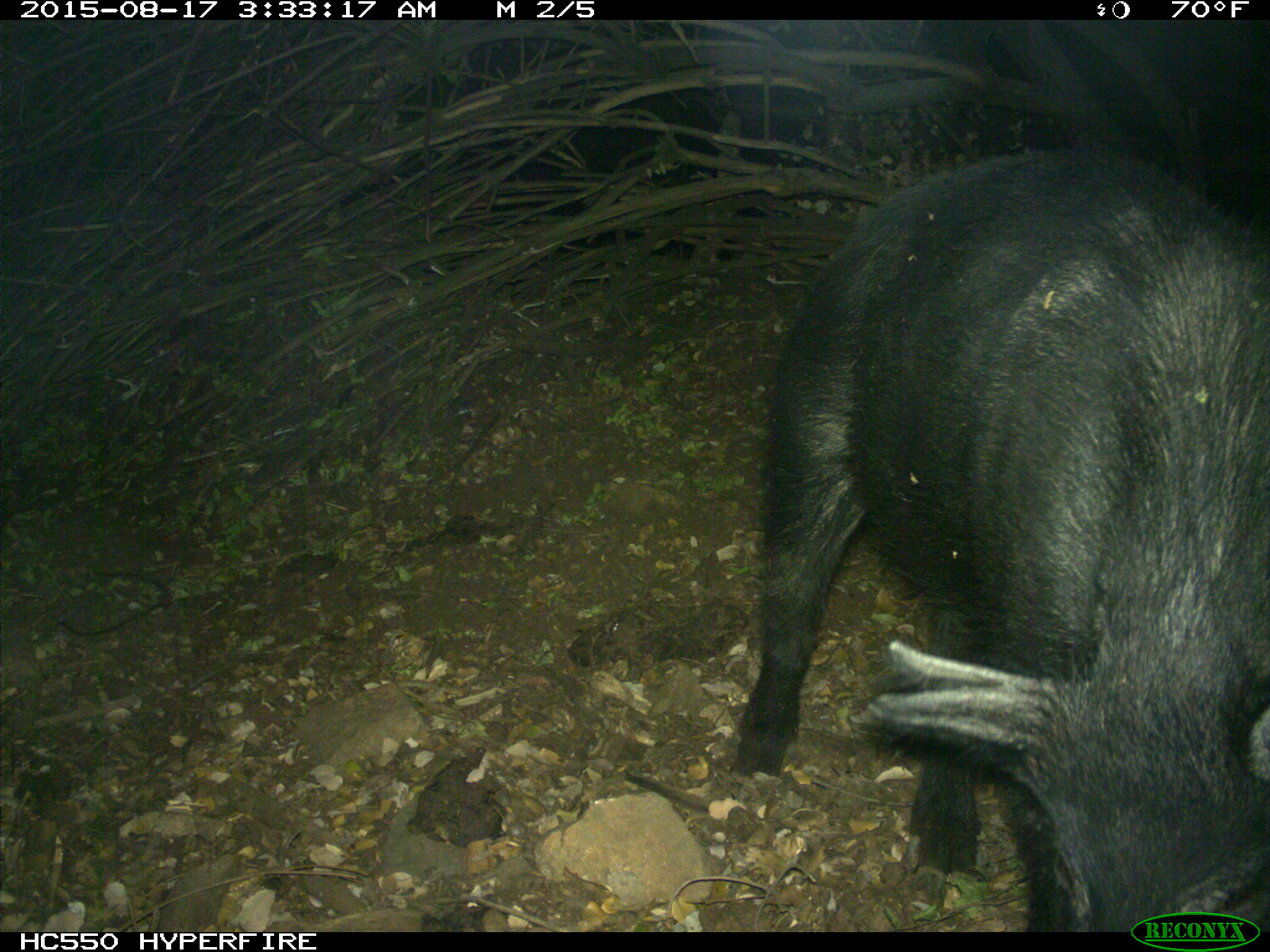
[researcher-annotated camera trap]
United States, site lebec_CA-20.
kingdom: Animalia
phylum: Chordata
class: Mammalia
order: Artiodactyla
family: Suidae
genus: Sus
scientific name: Sus scrofa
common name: wild boar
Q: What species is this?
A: Sus scrofa (wild boar).